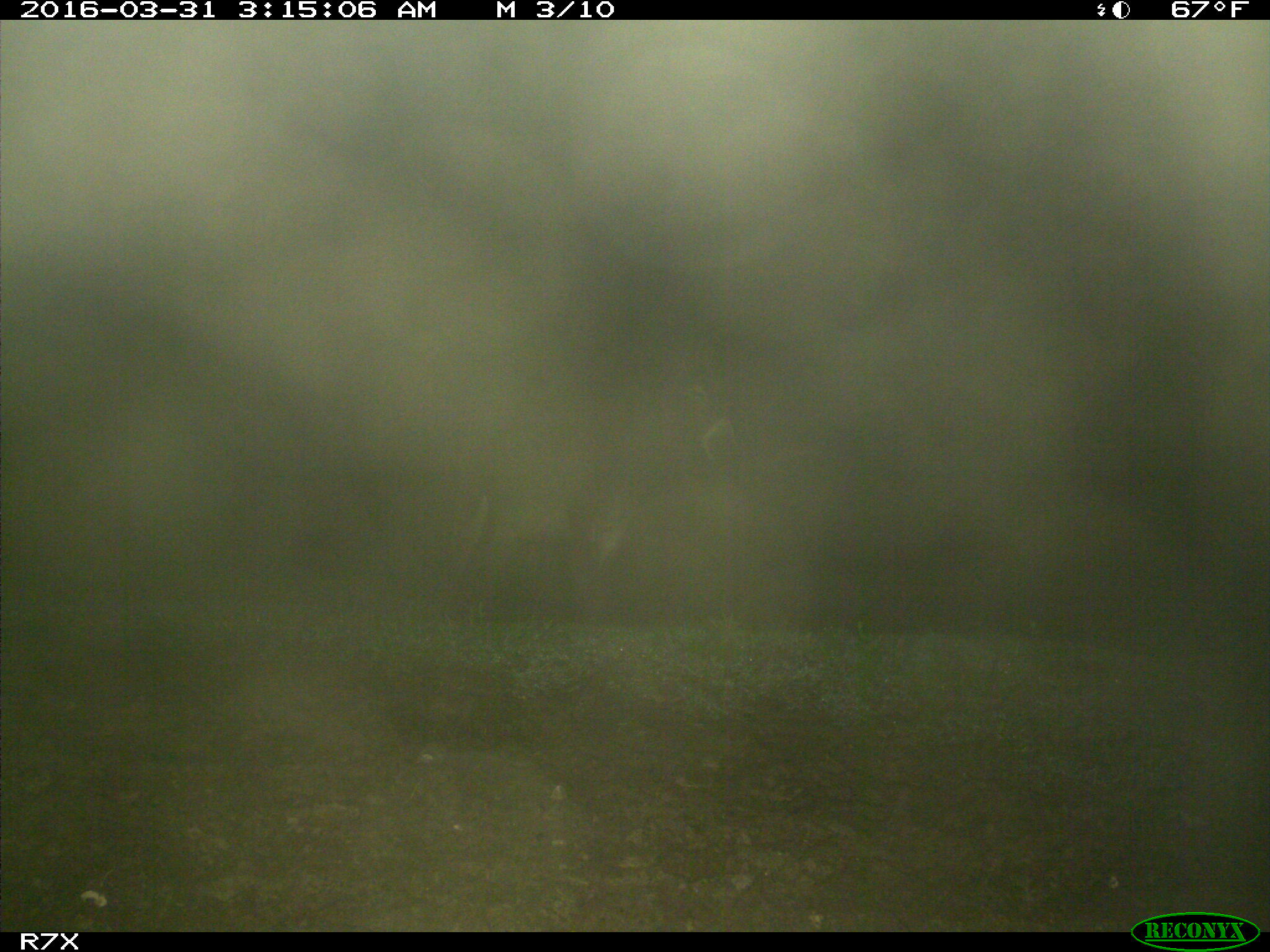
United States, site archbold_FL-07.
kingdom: Animalia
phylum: Chordata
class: Mammalia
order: Perissodactyla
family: Equidae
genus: Equus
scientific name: Equus africanus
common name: african wild ass